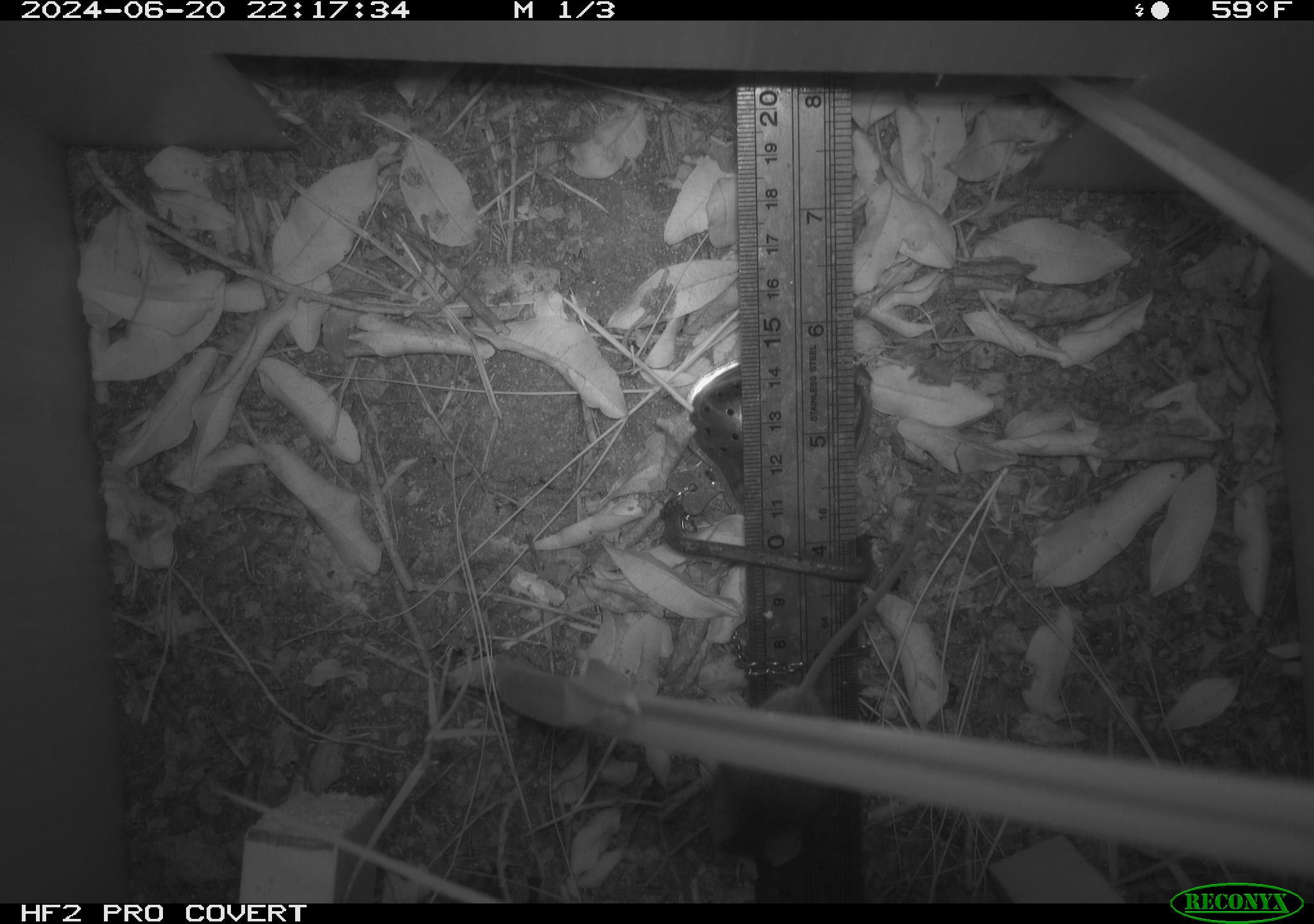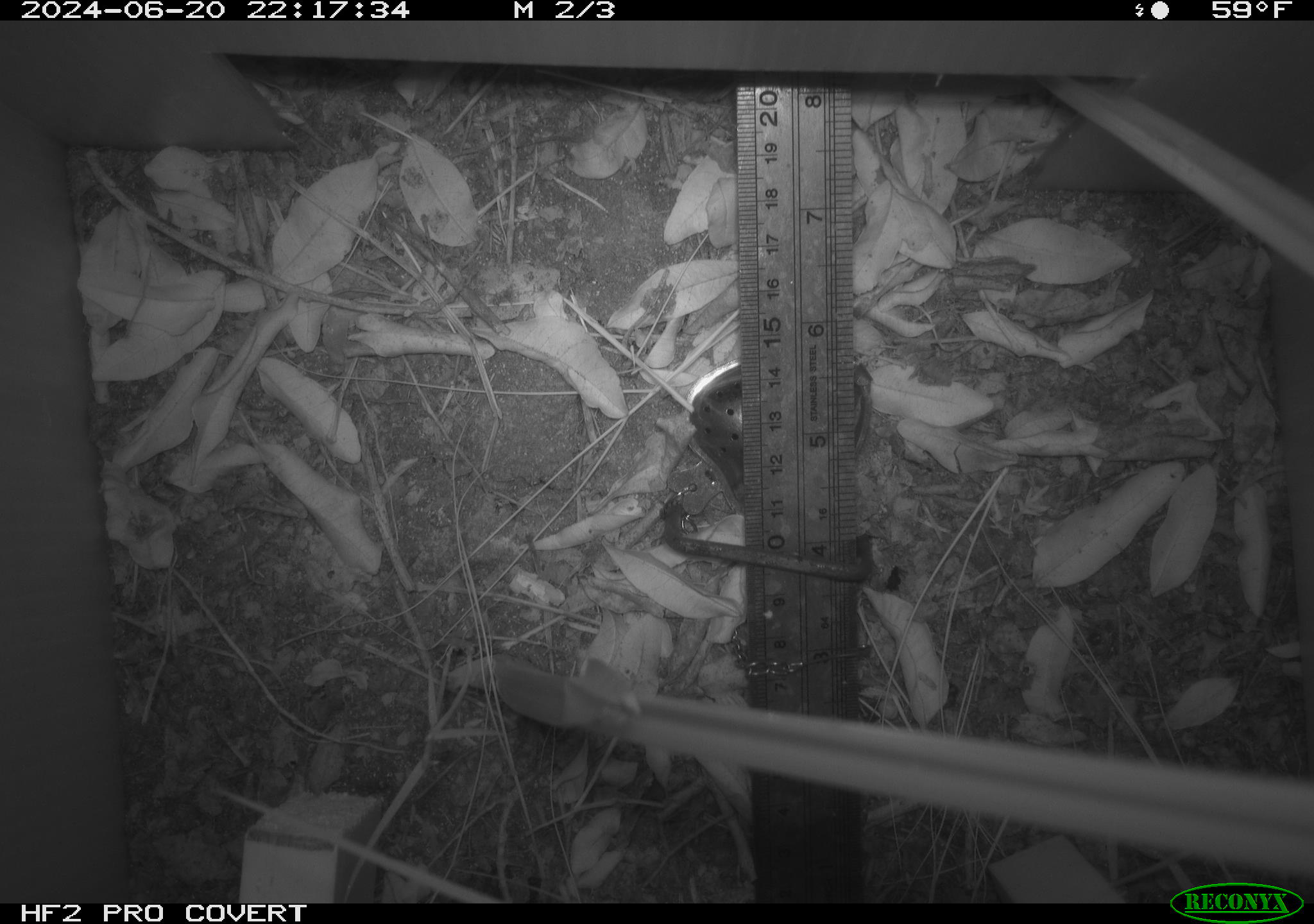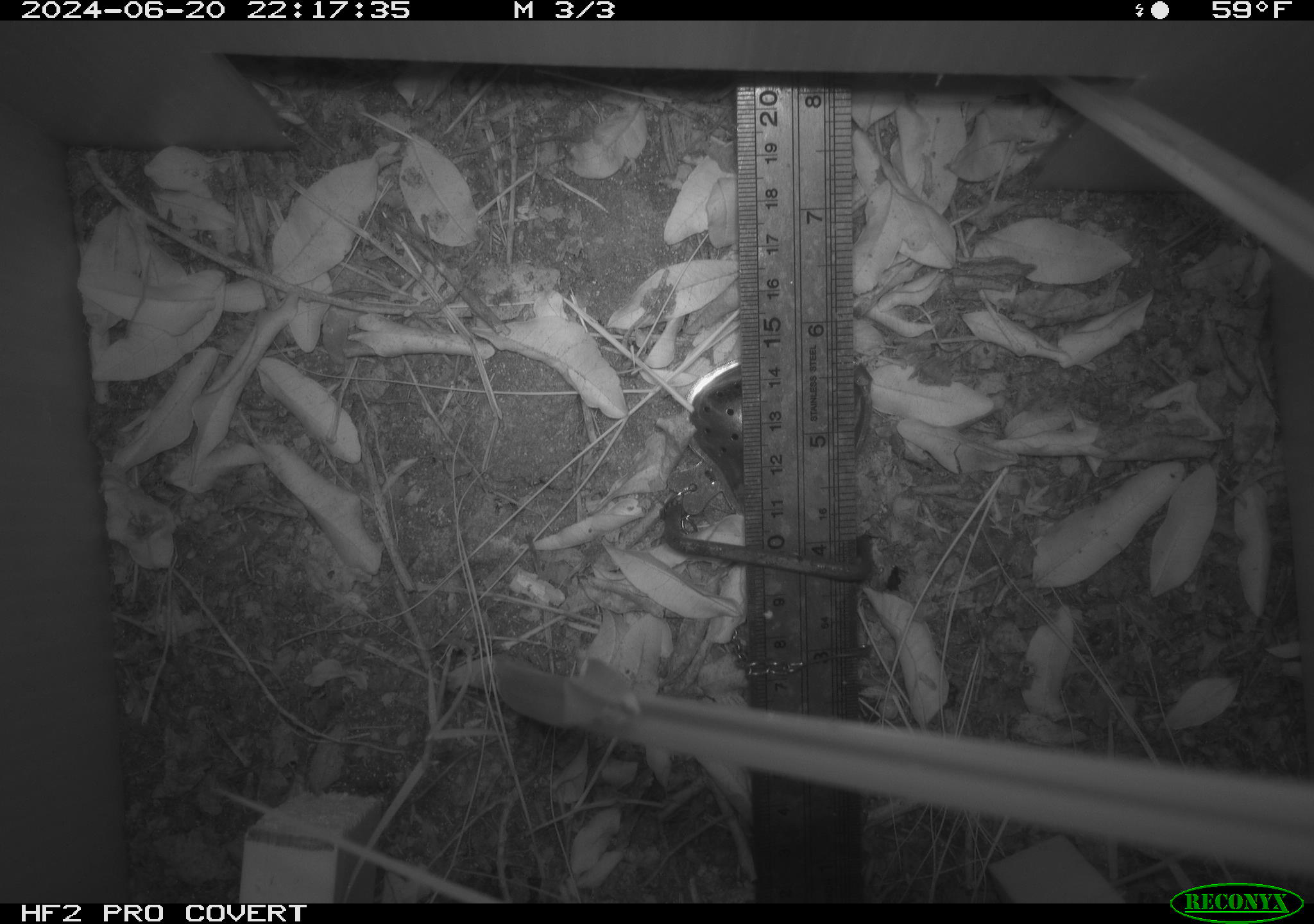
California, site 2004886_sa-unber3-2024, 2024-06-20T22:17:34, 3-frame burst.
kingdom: Animalia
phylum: Chordata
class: Mammalia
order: Rodentia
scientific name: Rodentia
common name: mouse species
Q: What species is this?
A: Mouse species (Rodentia).